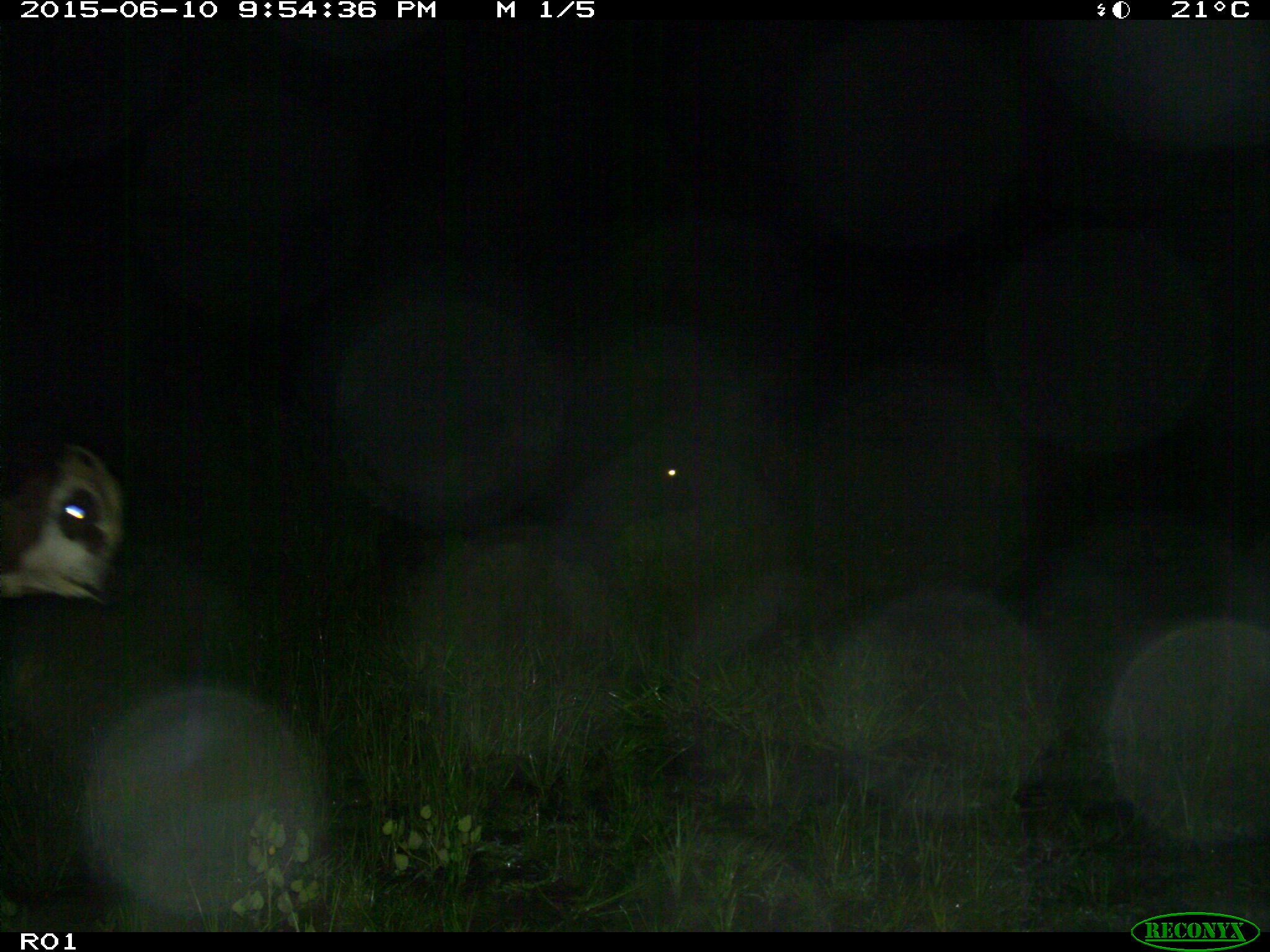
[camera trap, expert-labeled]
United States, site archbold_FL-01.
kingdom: Animalia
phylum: Chordata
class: Mammalia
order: Artiodactyla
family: Bovidae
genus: Bos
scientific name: Bos taurus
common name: domestic cow